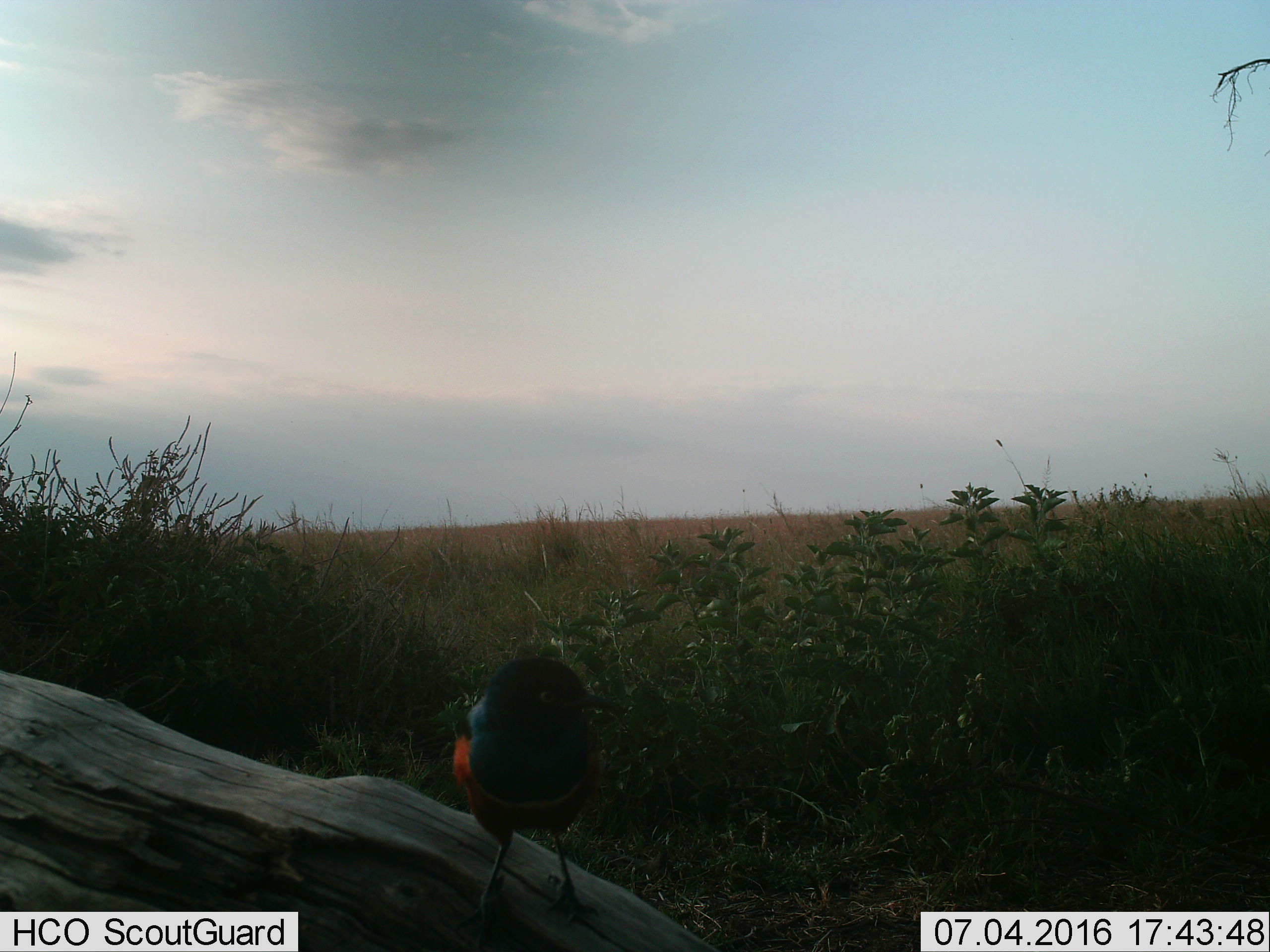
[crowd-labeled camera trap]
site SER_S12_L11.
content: unidentified animal